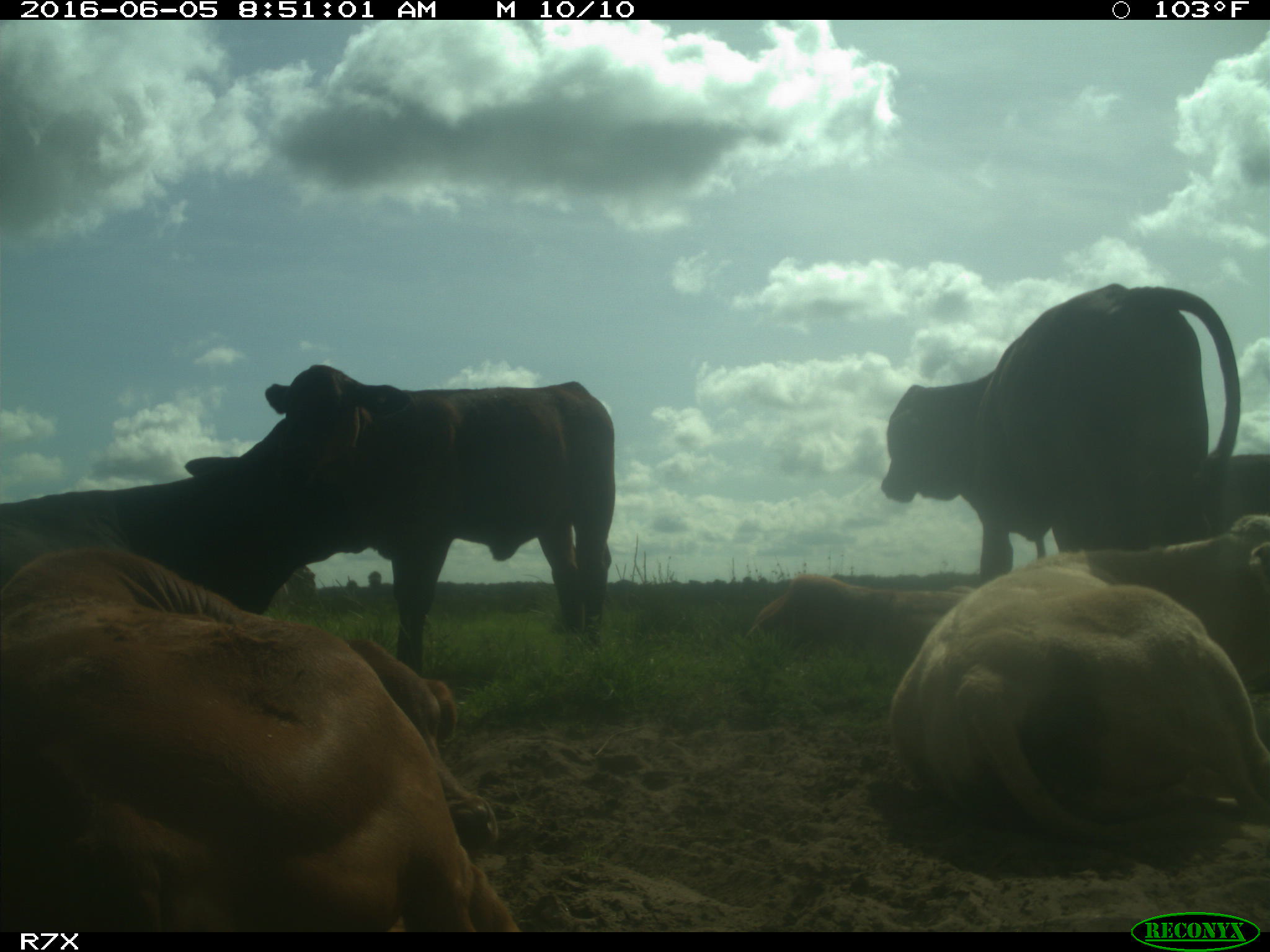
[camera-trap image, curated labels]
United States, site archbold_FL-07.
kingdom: Animalia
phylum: Chordata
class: Mammalia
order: Artiodactyla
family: Bovidae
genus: Bos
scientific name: Bos taurus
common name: domestic cow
Bos taurus (domestic cow).